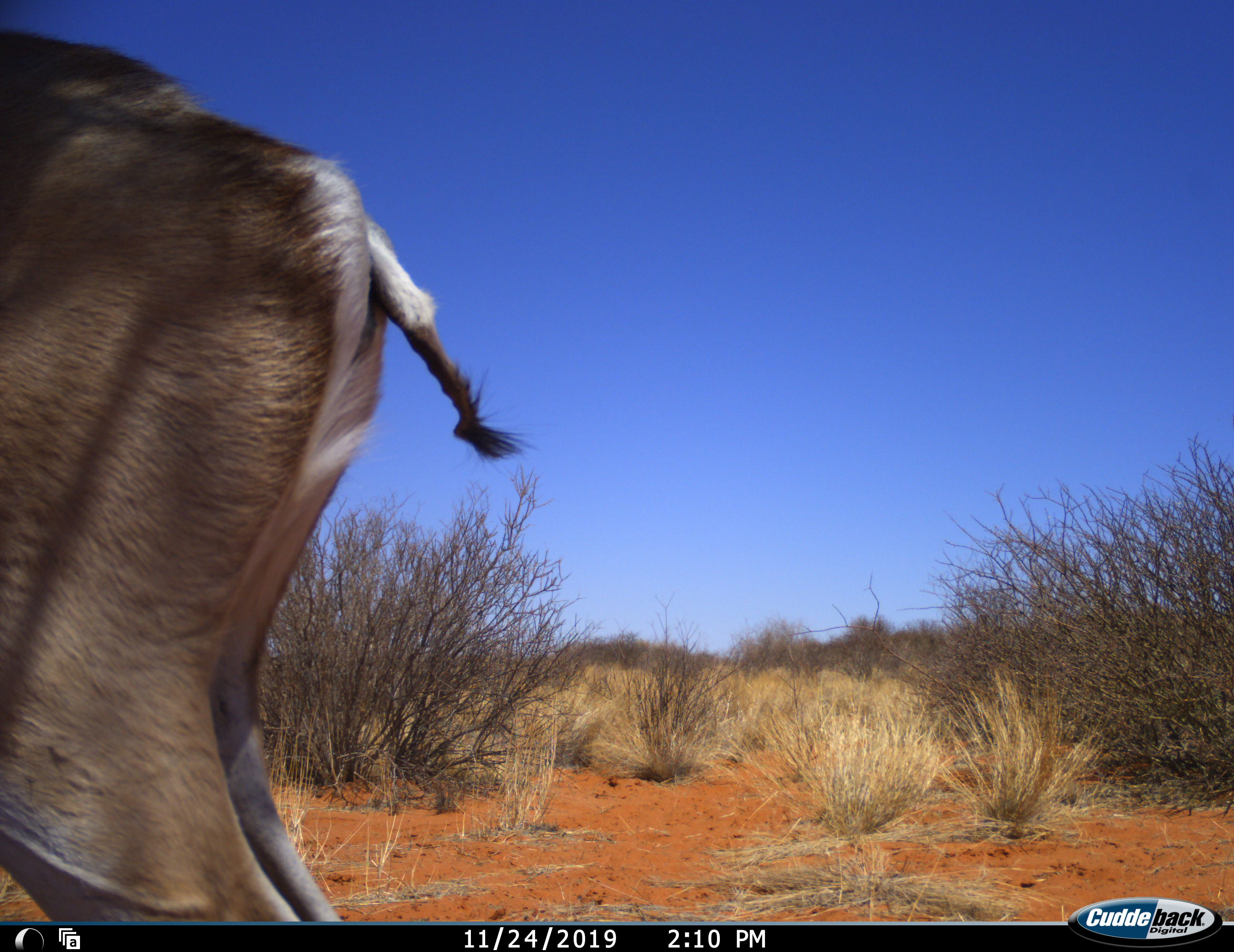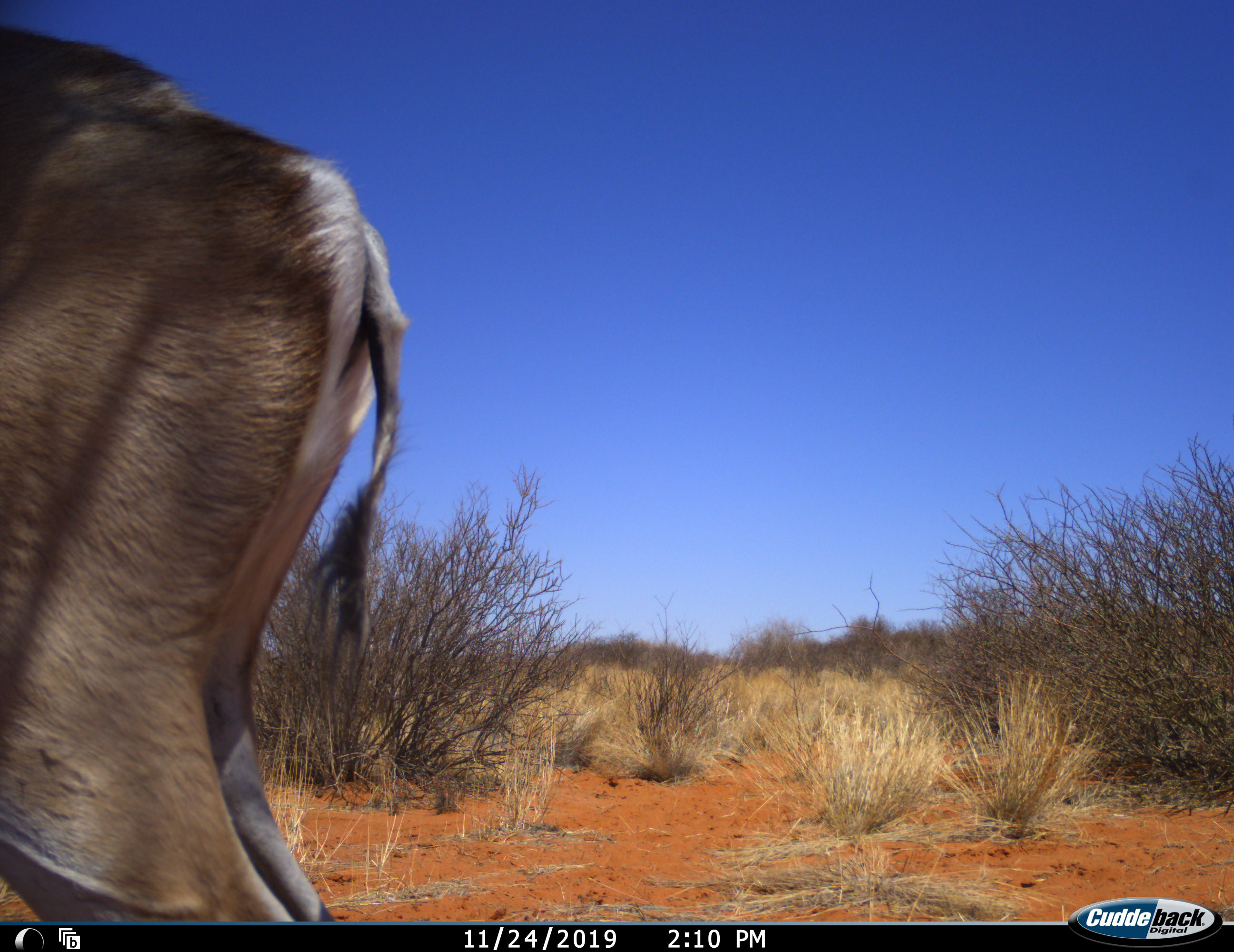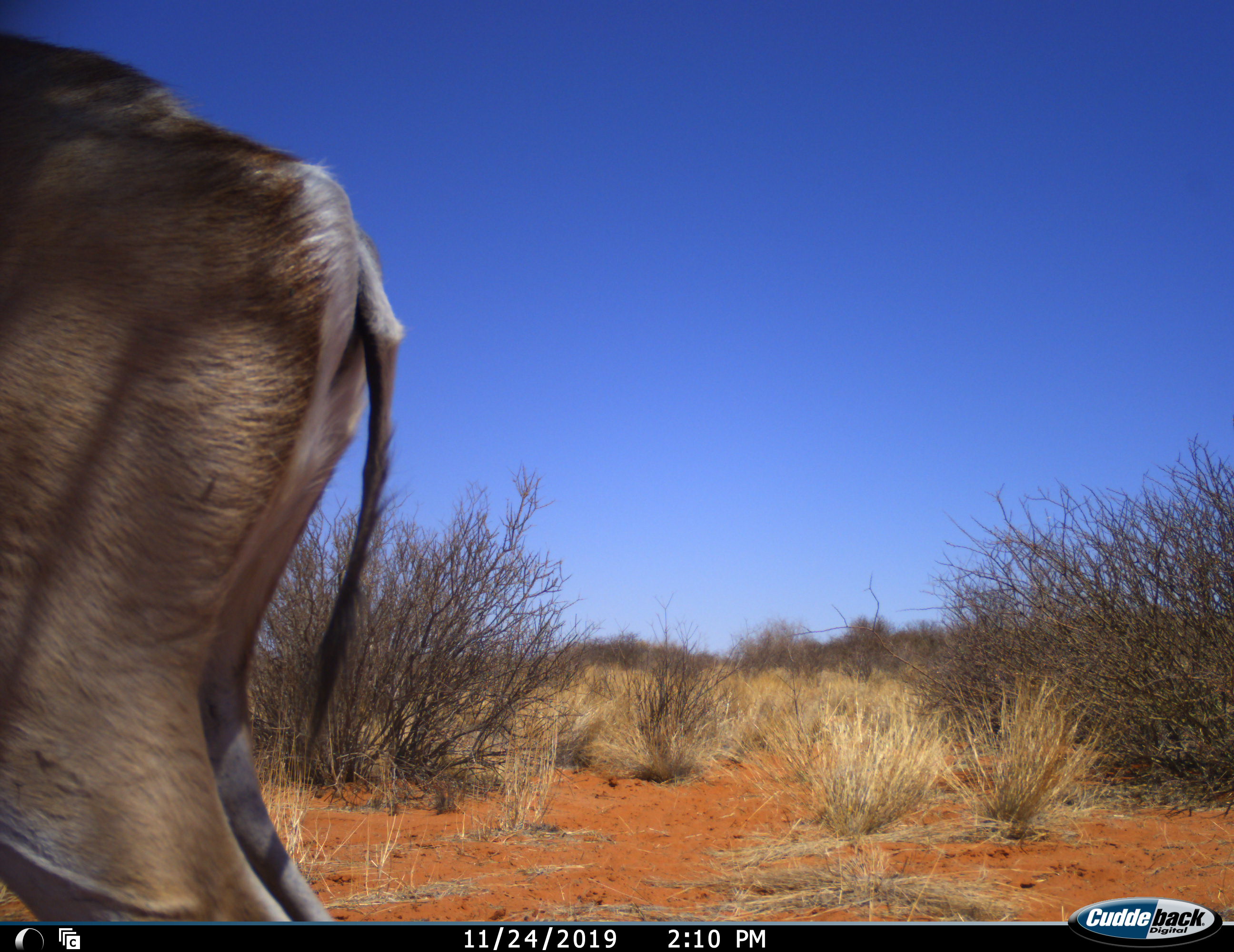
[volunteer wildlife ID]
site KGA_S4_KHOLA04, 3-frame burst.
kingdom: Animalia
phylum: Chordata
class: Mammalia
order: Artiodactyla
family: Bovidae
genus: Antidorcas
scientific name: Antidorcas marsupialis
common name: springbok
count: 1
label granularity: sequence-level